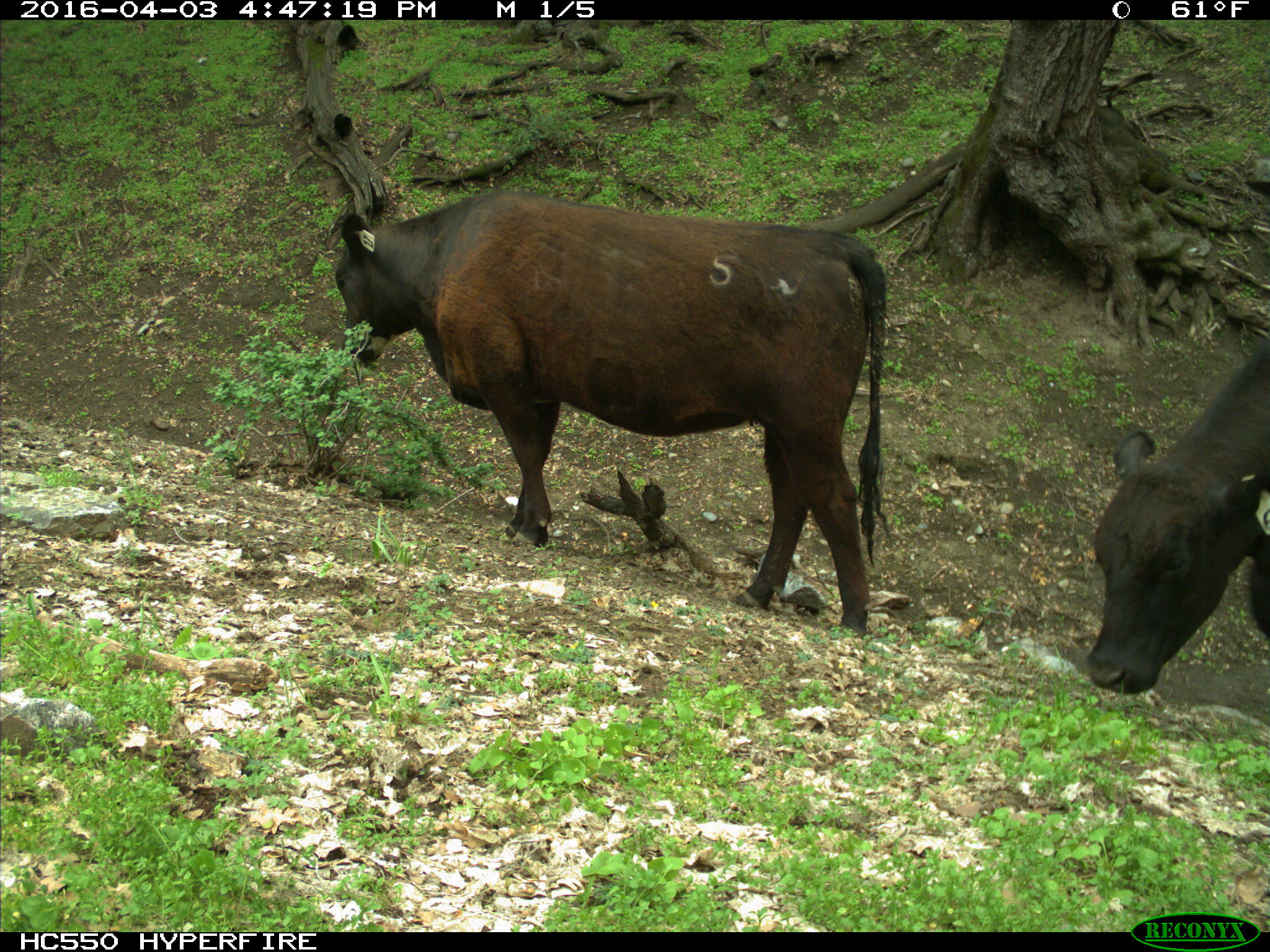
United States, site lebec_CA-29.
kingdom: Animalia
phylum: Chordata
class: Mammalia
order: Artiodactyla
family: Bovidae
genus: Bos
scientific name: Bos taurus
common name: domestic cow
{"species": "Bos taurus (domestic cow)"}